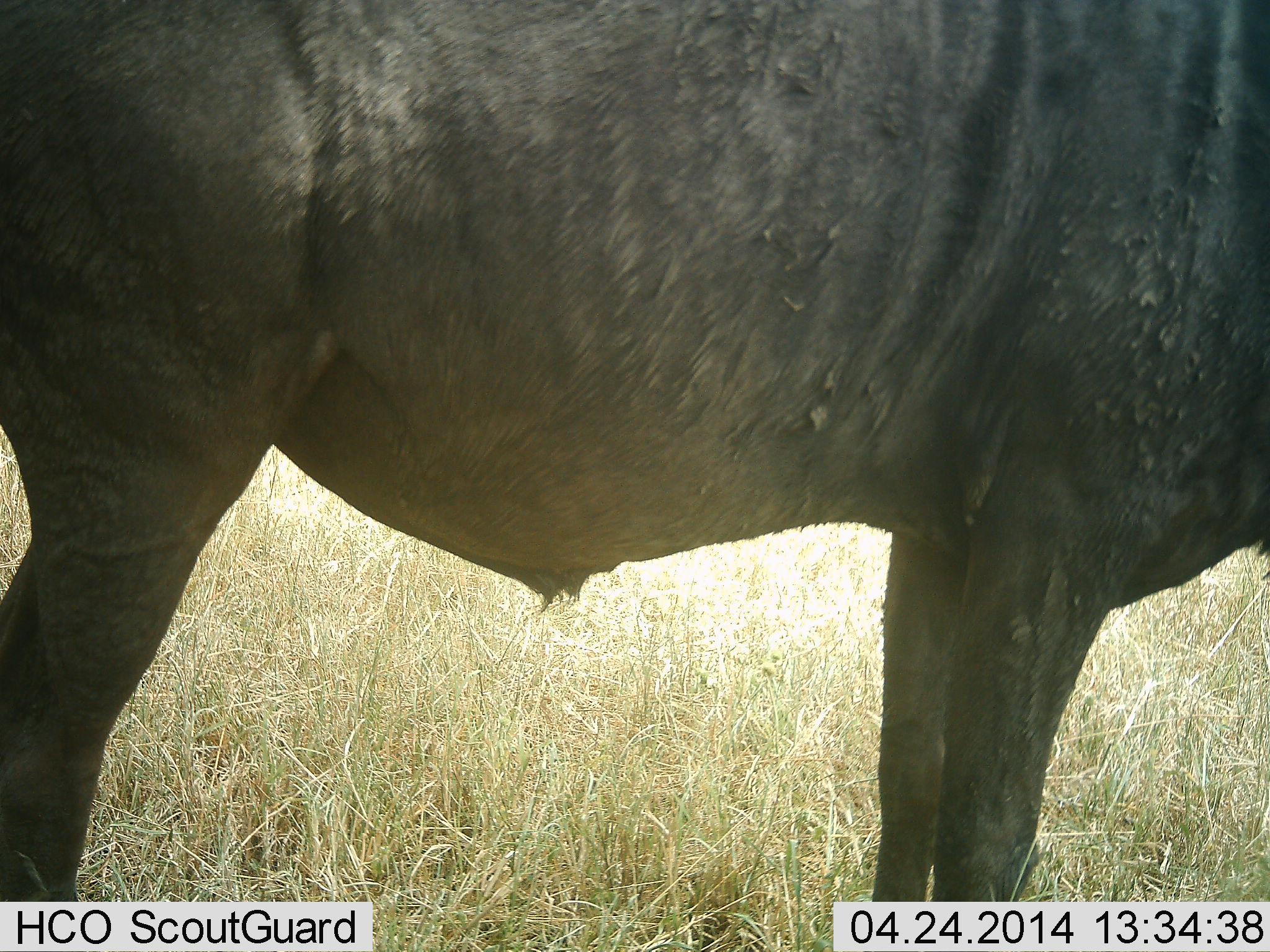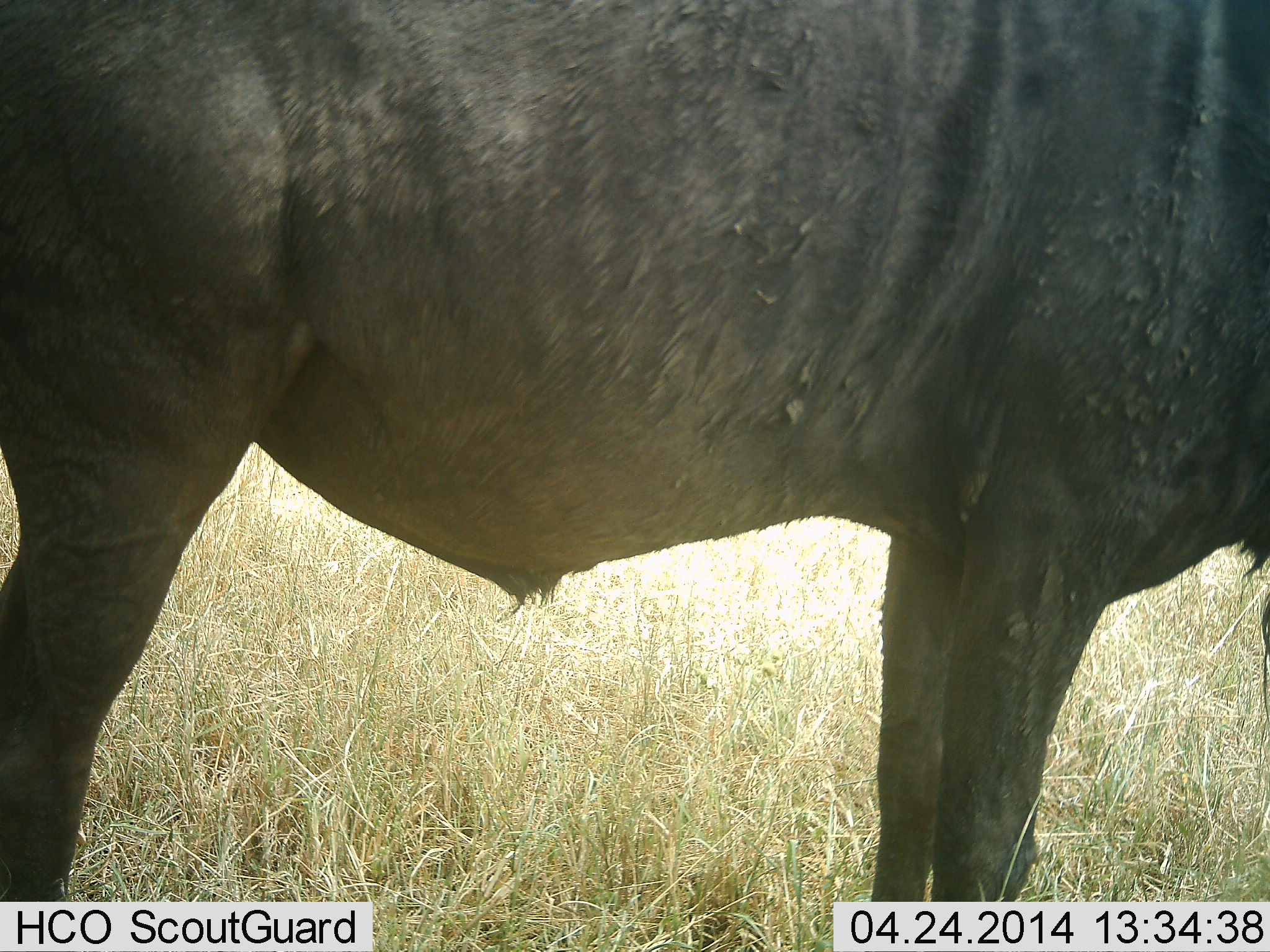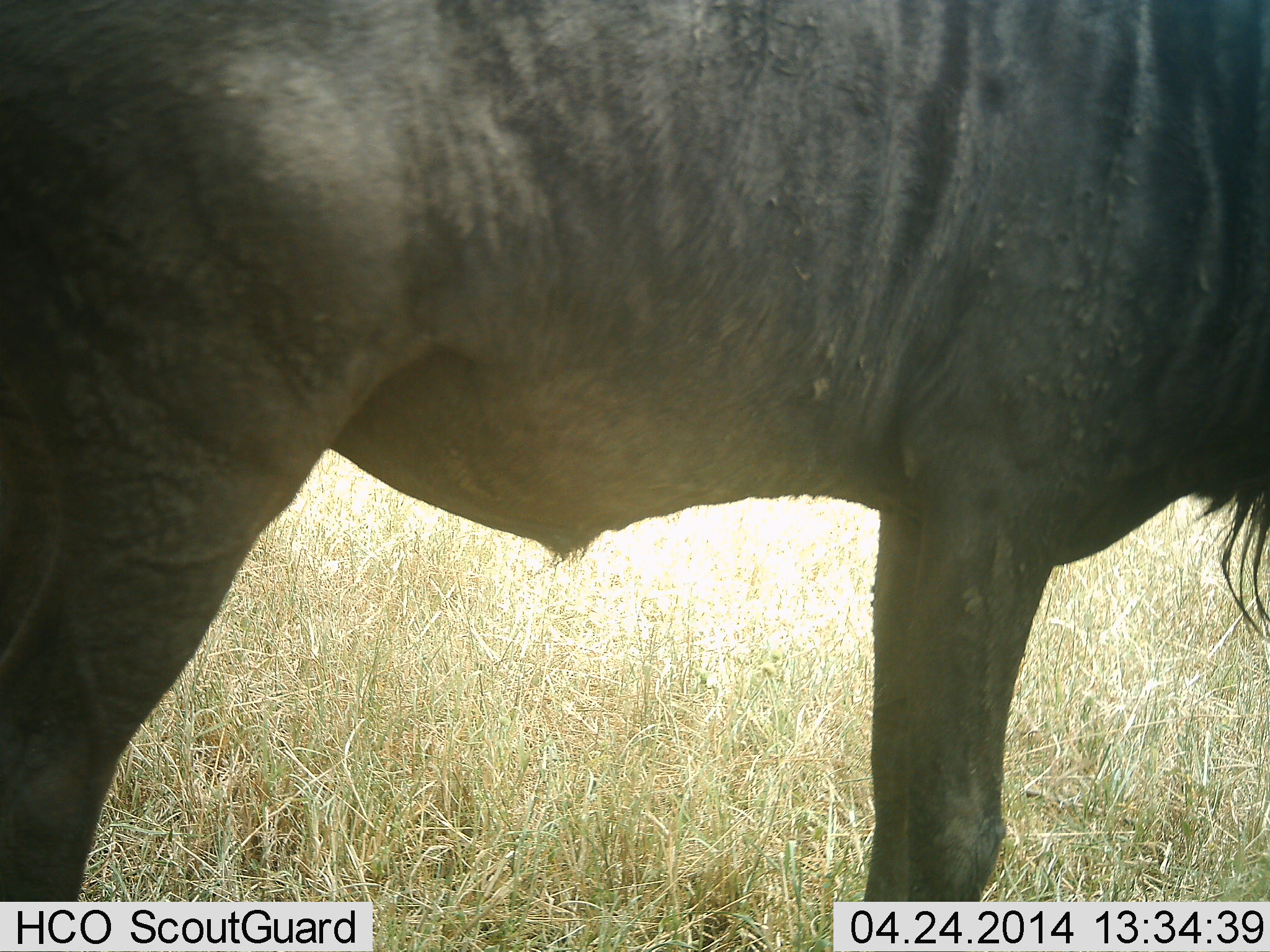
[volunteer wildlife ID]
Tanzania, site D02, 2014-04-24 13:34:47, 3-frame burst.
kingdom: Animalia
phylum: Chordata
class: Mammalia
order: Artiodactyla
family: Bovidae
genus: Connochaetes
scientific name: Connochaetes taurinus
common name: blue wildebeest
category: wildebeest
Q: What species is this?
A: Wildebeest (blue wildebeest) (Connochaetes taurinus).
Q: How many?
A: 1.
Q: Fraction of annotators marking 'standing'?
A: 80%.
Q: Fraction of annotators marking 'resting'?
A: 0%.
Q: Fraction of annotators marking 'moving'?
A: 10%.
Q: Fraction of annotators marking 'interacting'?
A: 0%.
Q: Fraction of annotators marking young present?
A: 0%.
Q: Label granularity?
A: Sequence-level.